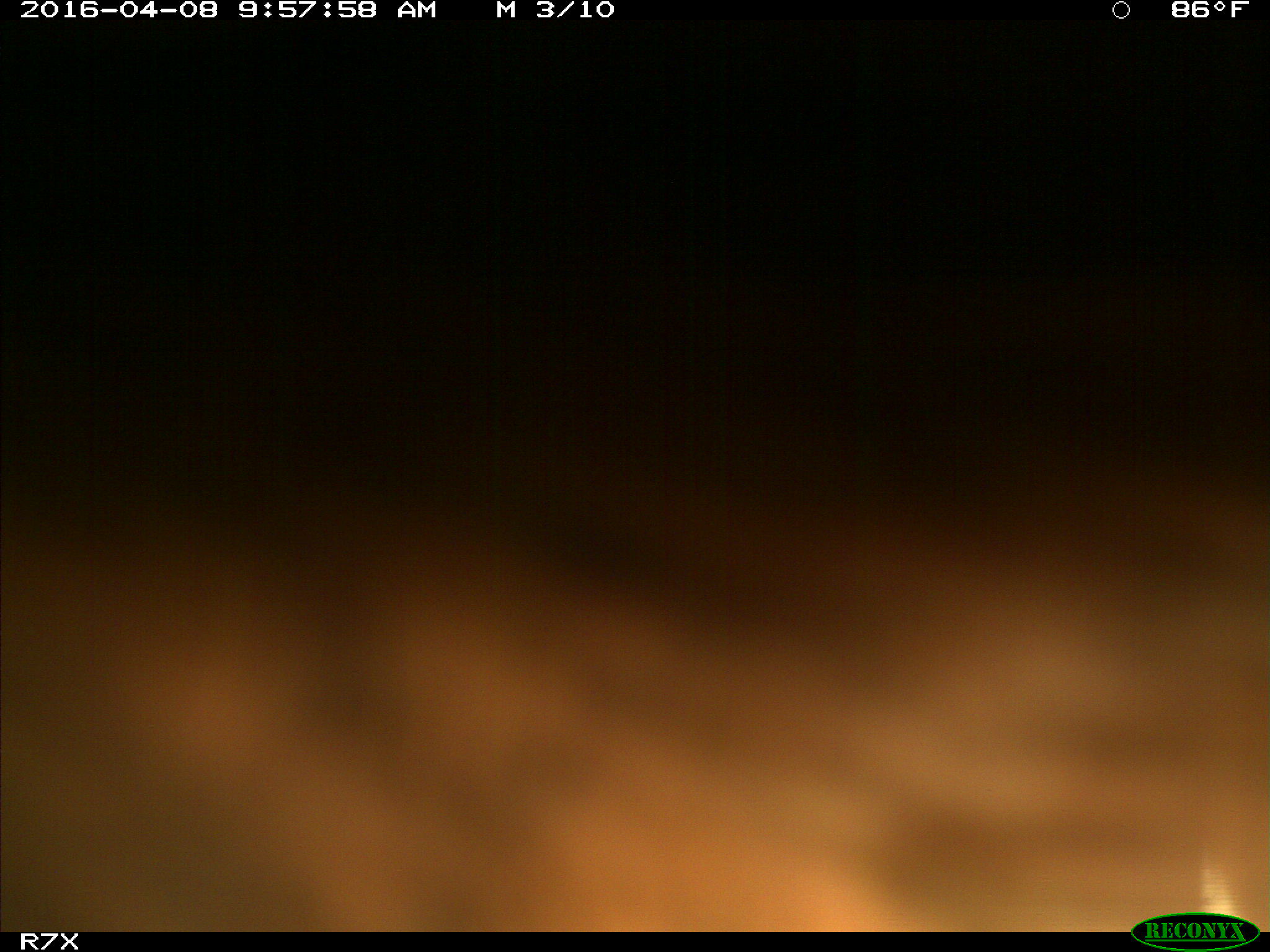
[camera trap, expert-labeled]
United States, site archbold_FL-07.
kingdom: Animalia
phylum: Chordata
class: Mammalia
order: Artiodactyla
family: Bovidae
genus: Bos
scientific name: Bos taurus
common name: domestic cow